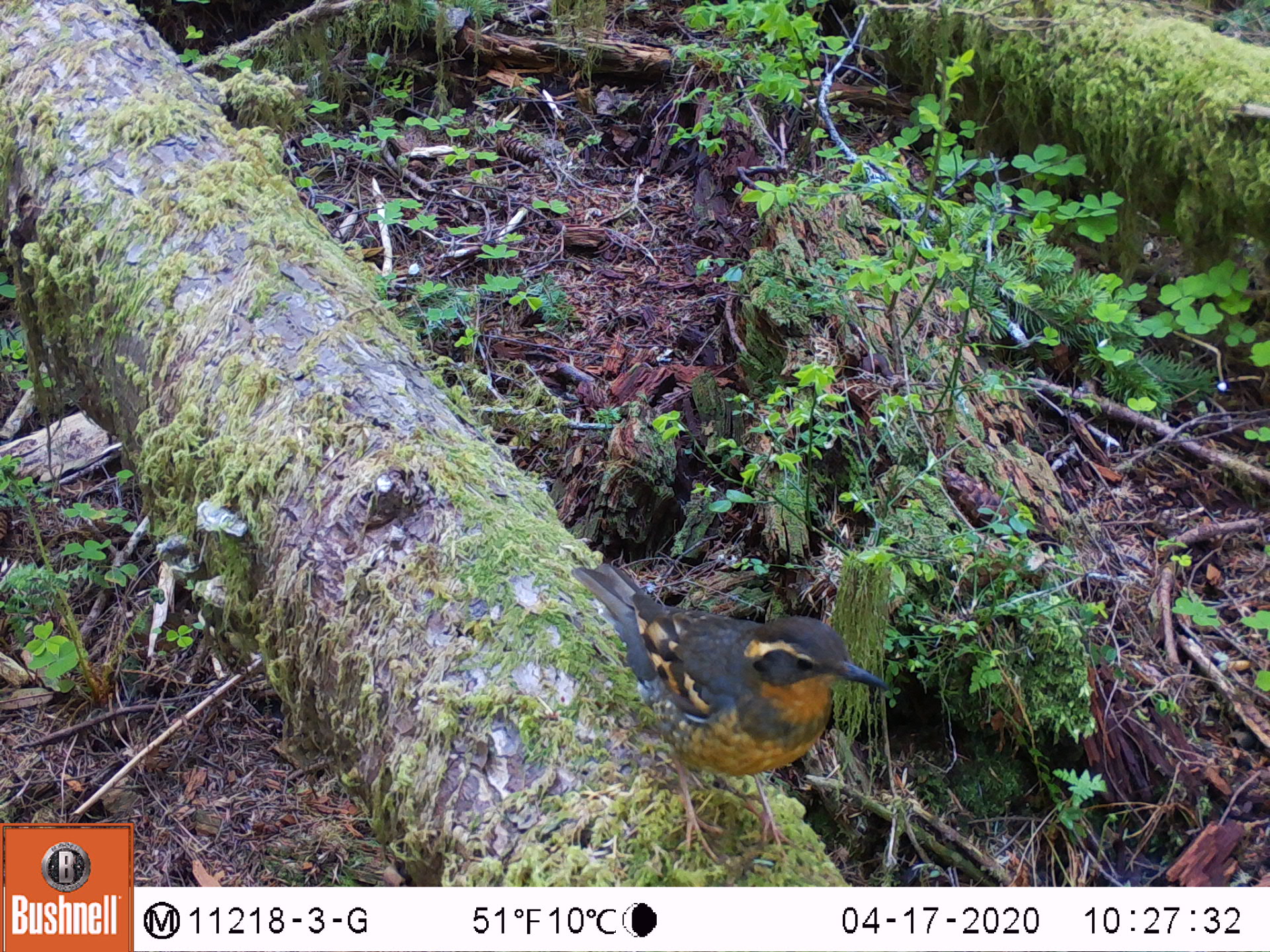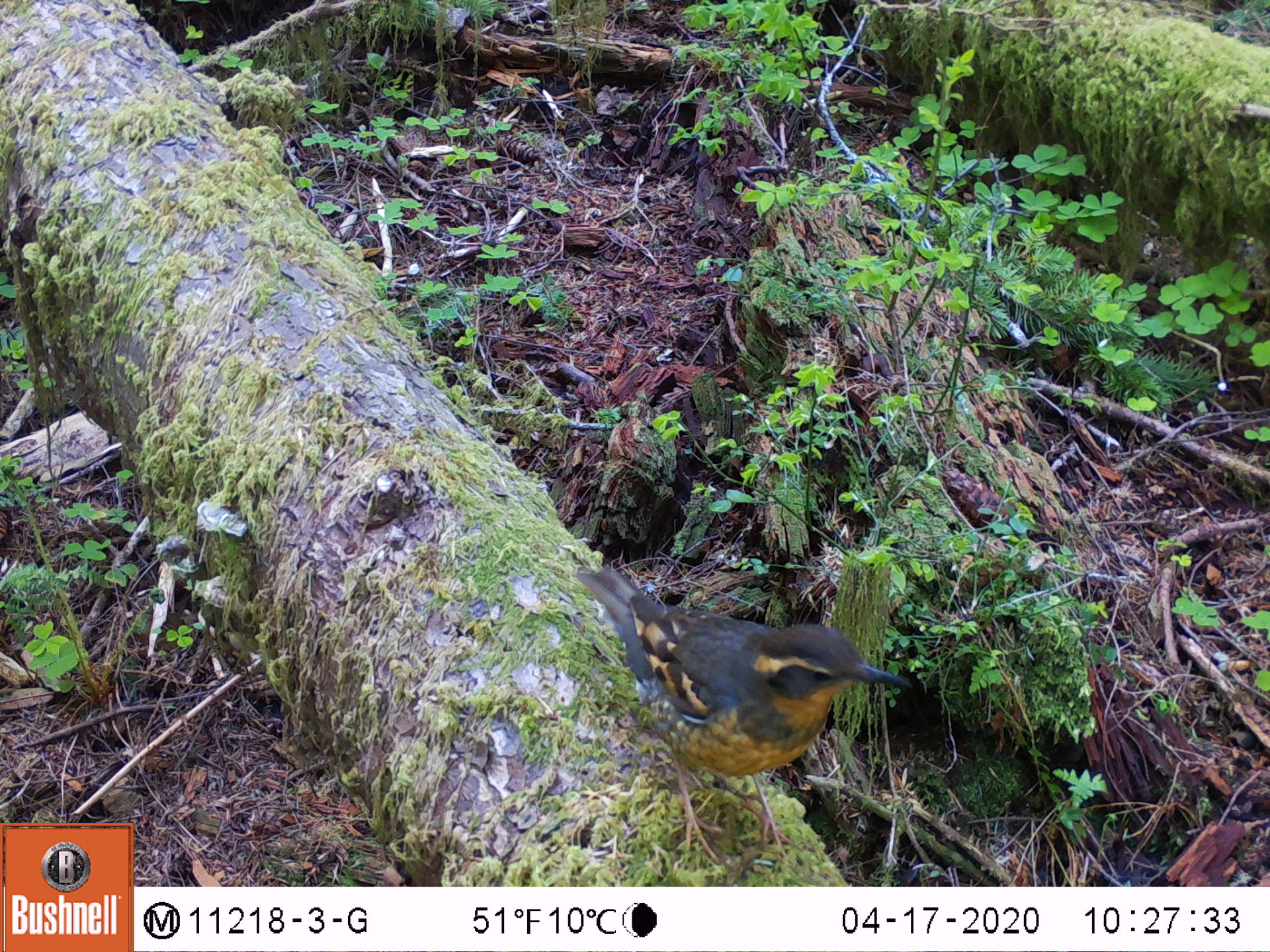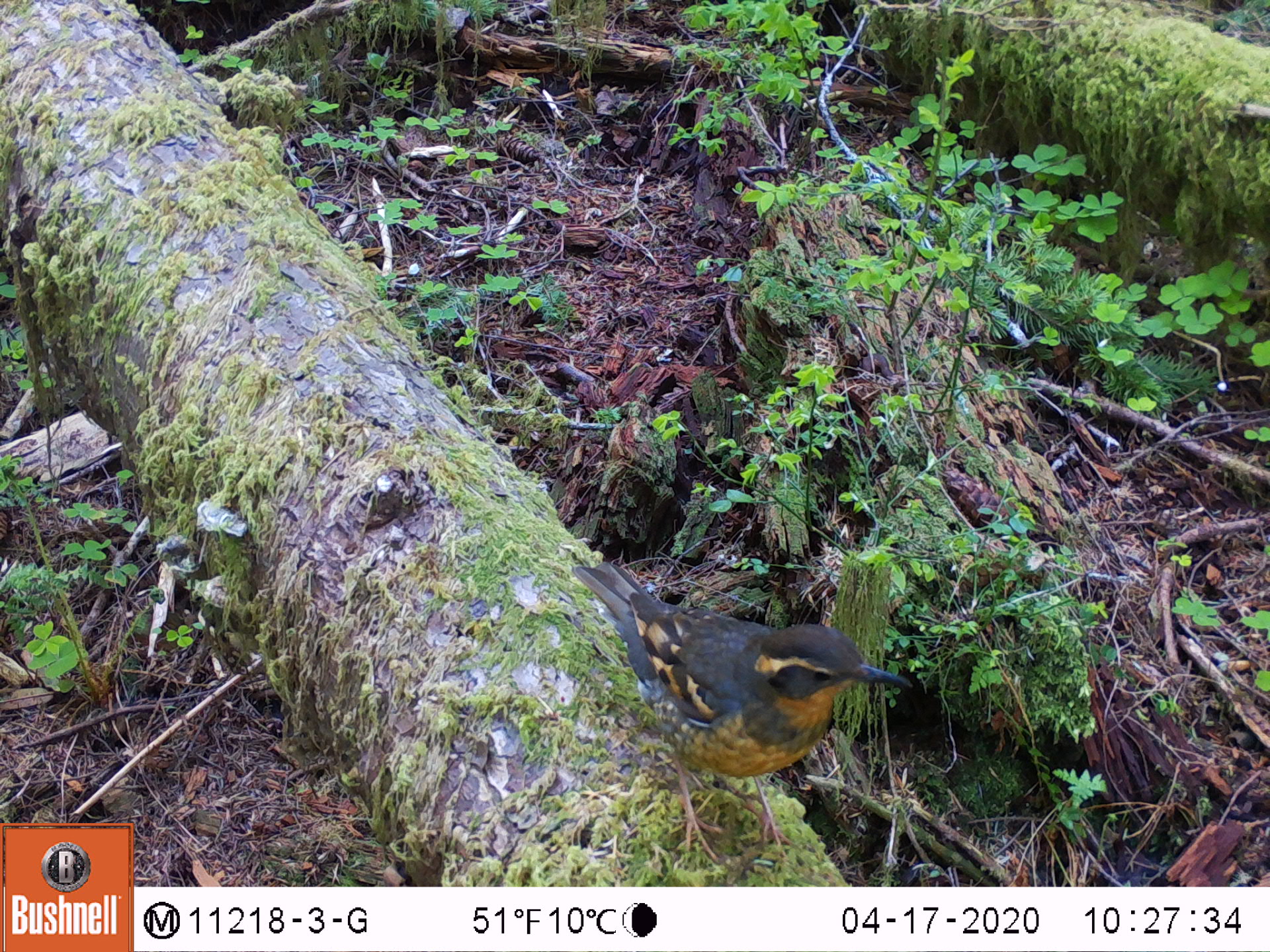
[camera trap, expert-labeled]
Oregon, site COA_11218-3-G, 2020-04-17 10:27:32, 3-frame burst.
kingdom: Animalia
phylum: Chordata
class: Aves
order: Passeriformes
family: Turdidae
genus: Ixoreus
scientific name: Ixoreus naevius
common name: varied thrush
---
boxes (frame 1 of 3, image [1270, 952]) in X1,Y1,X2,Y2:
varied thrush: 573,555,889,836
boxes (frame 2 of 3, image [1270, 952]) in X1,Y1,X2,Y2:
varied thrush: 588,560,914,833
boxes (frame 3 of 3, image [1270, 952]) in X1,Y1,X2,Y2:
varied thrush: 581,563,909,843